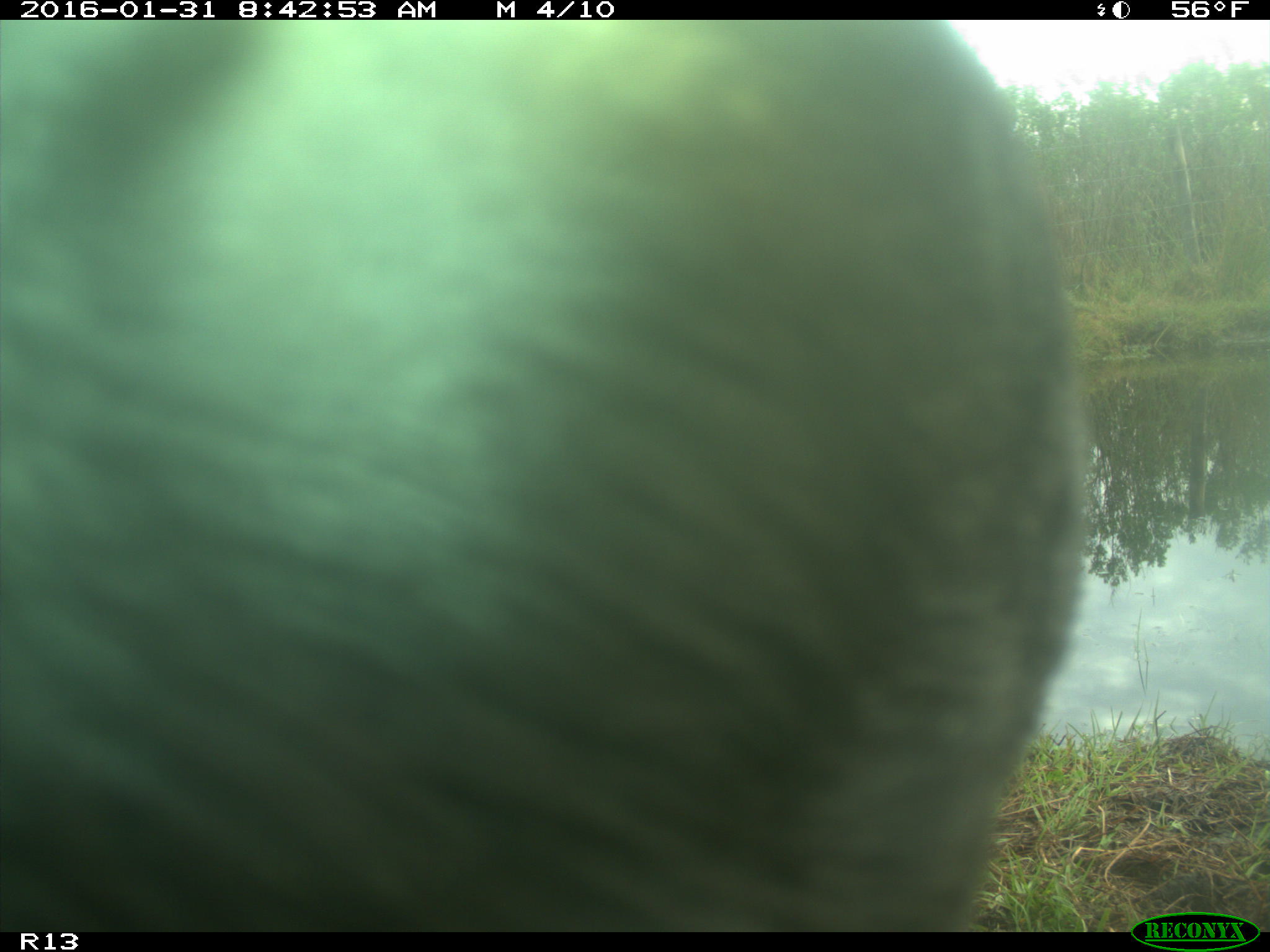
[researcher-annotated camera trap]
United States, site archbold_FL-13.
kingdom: Animalia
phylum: Chordata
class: Mammalia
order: Artiodactyla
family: Bovidae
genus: Bos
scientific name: Bos taurus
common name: domestic cow